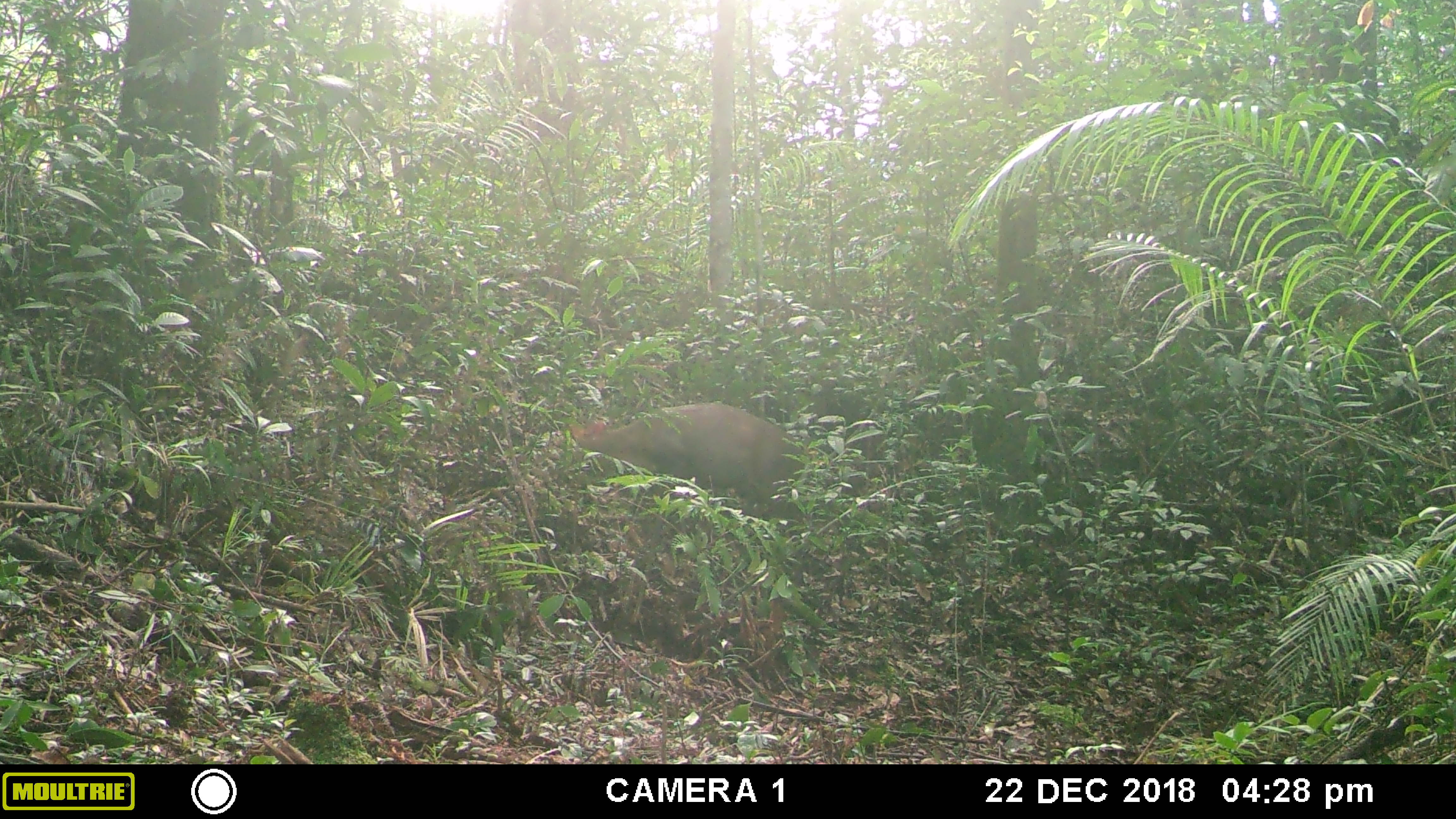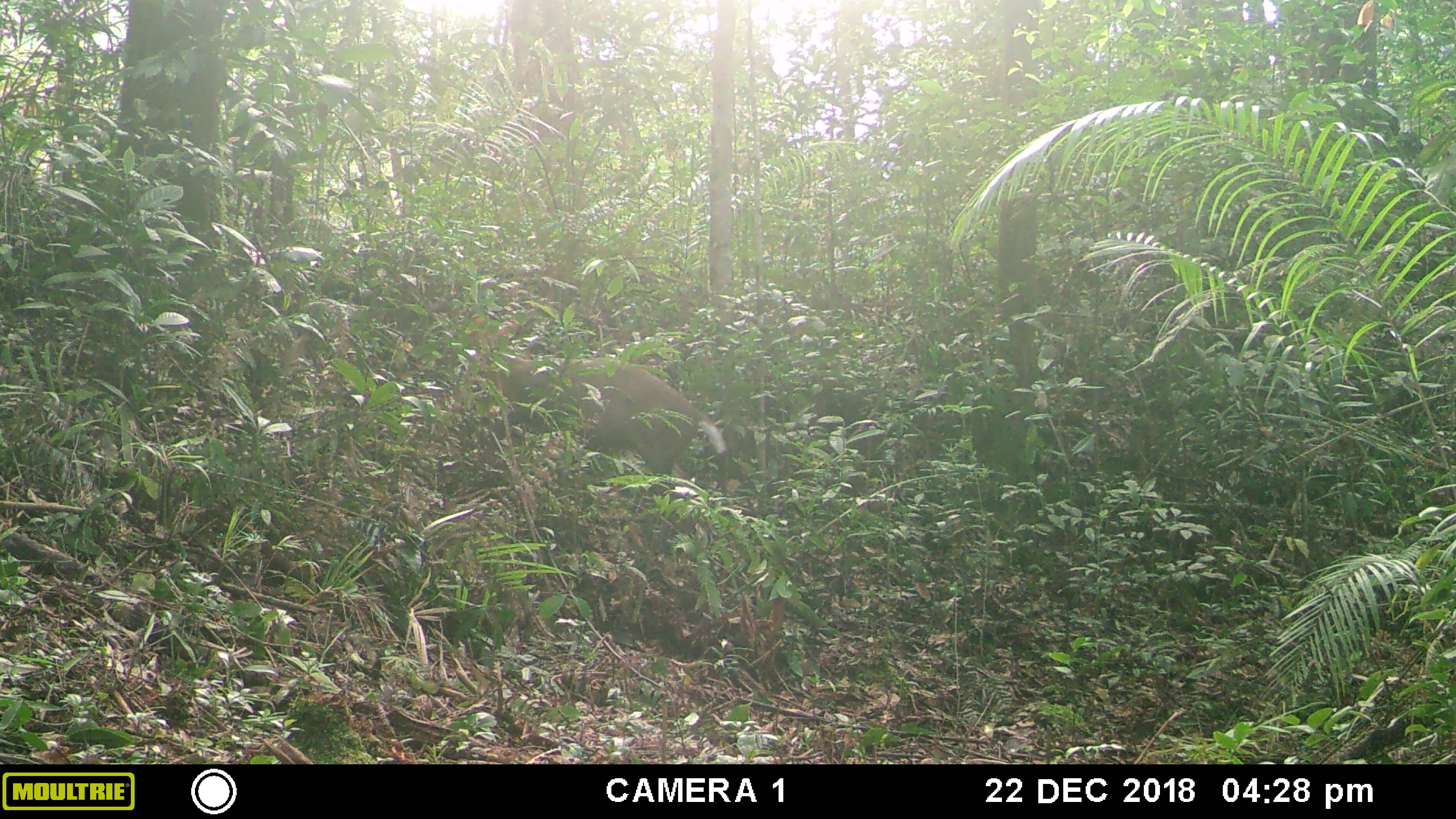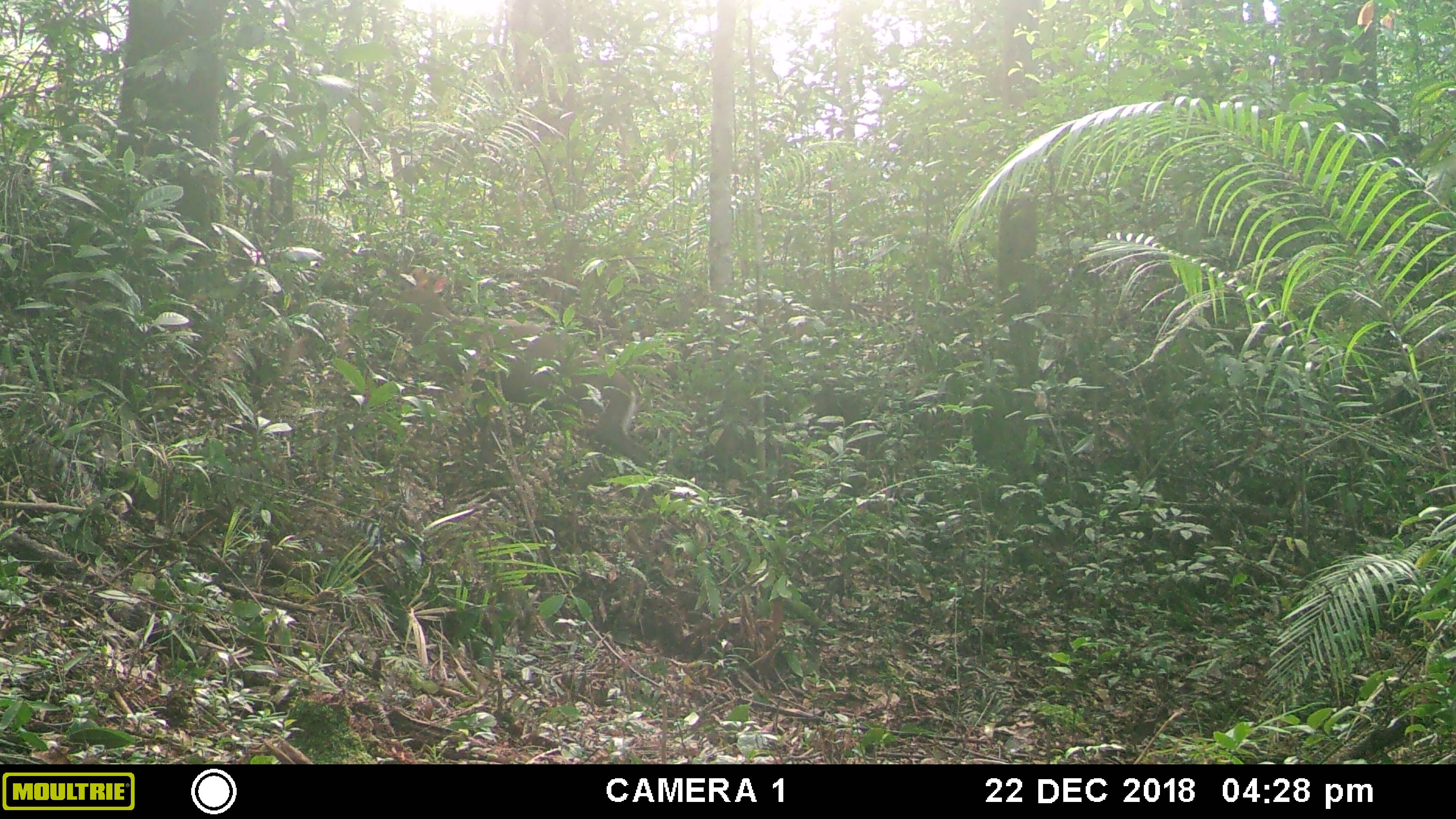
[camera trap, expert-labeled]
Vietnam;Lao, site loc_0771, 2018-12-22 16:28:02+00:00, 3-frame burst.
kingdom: Animalia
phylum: Chordata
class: Mammalia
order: Artiodactyla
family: Cervidae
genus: Muntiacus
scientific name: Muntiacus rooseveltorum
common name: roosevelt's muntjac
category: roosevelts muntjac group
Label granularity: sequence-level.